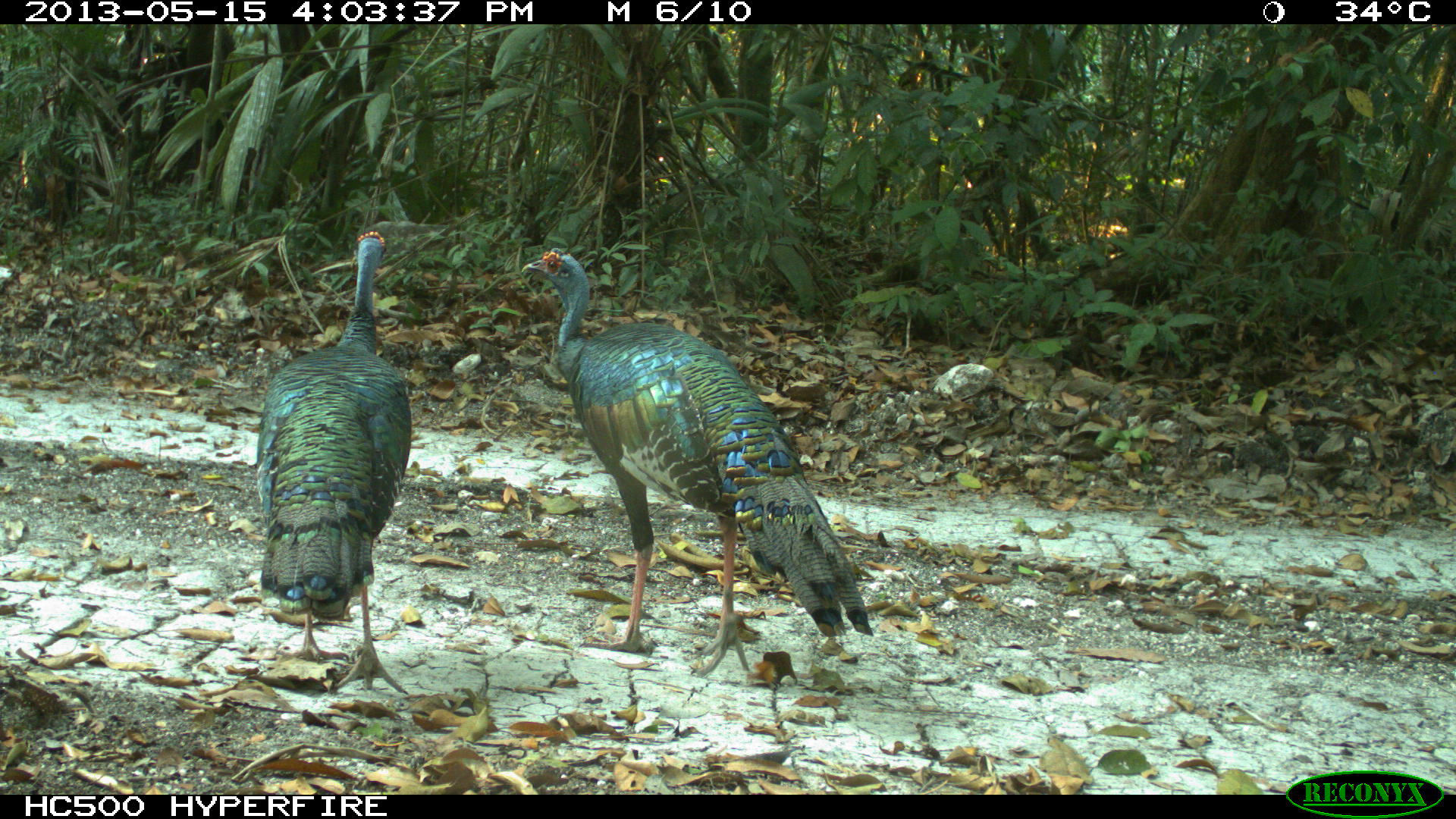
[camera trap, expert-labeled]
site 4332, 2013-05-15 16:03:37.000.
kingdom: Animalia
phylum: Chordata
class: Aves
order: Galliformes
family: Phasianidae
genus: Meleagris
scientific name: Meleagris ocellata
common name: ocellated turkey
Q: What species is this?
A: Meleagris ocellata (ocellated turkey).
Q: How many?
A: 3.